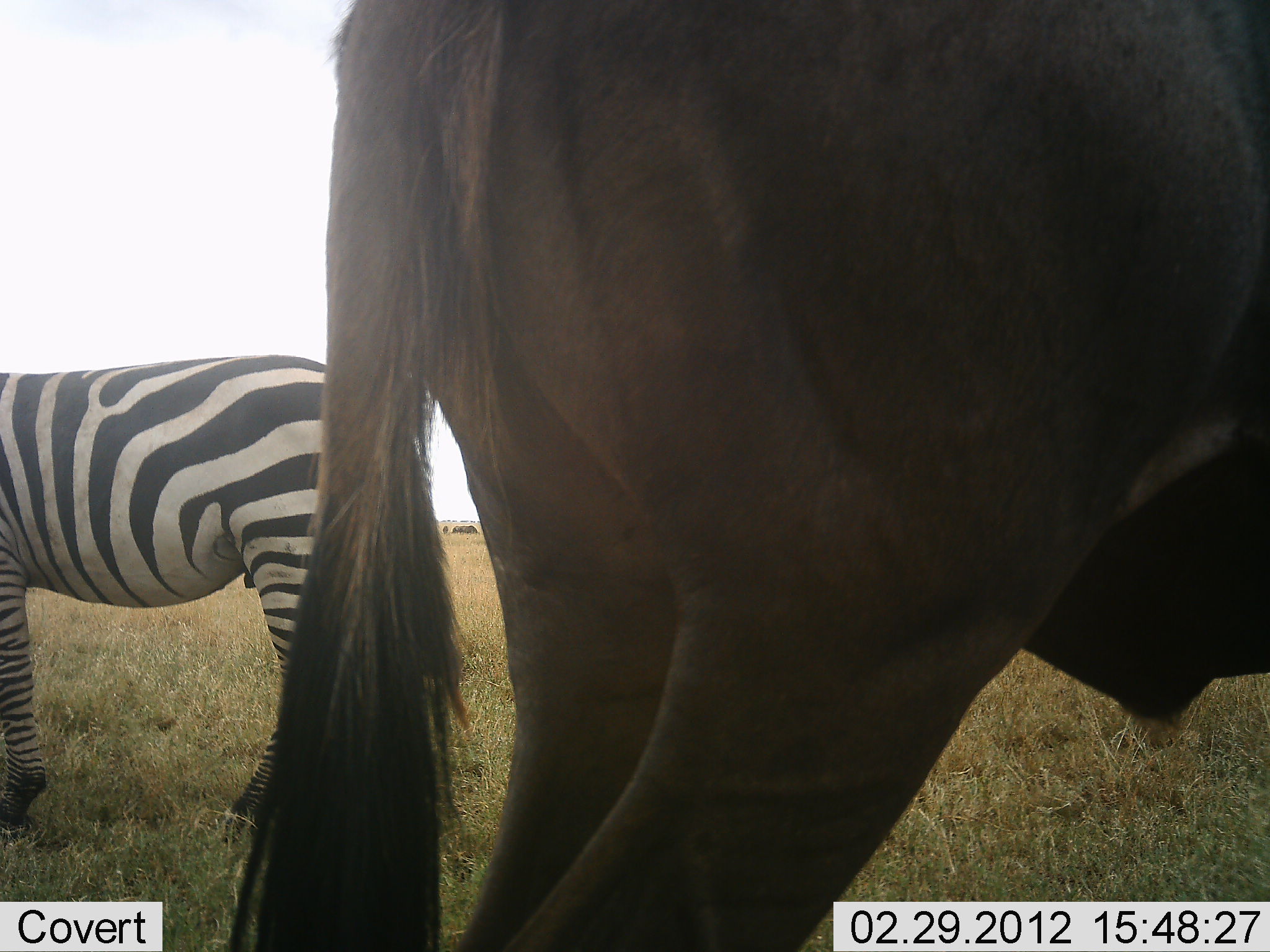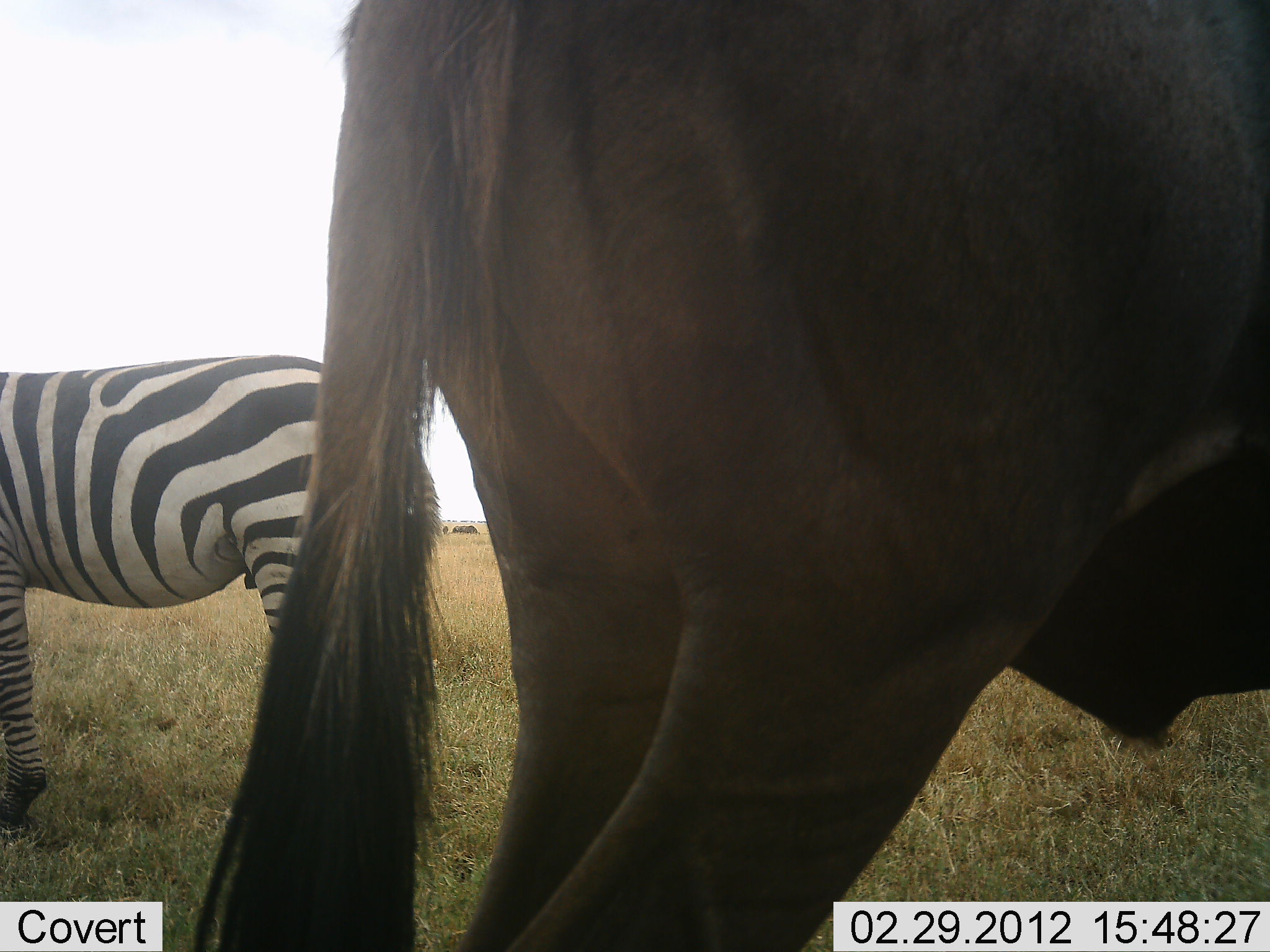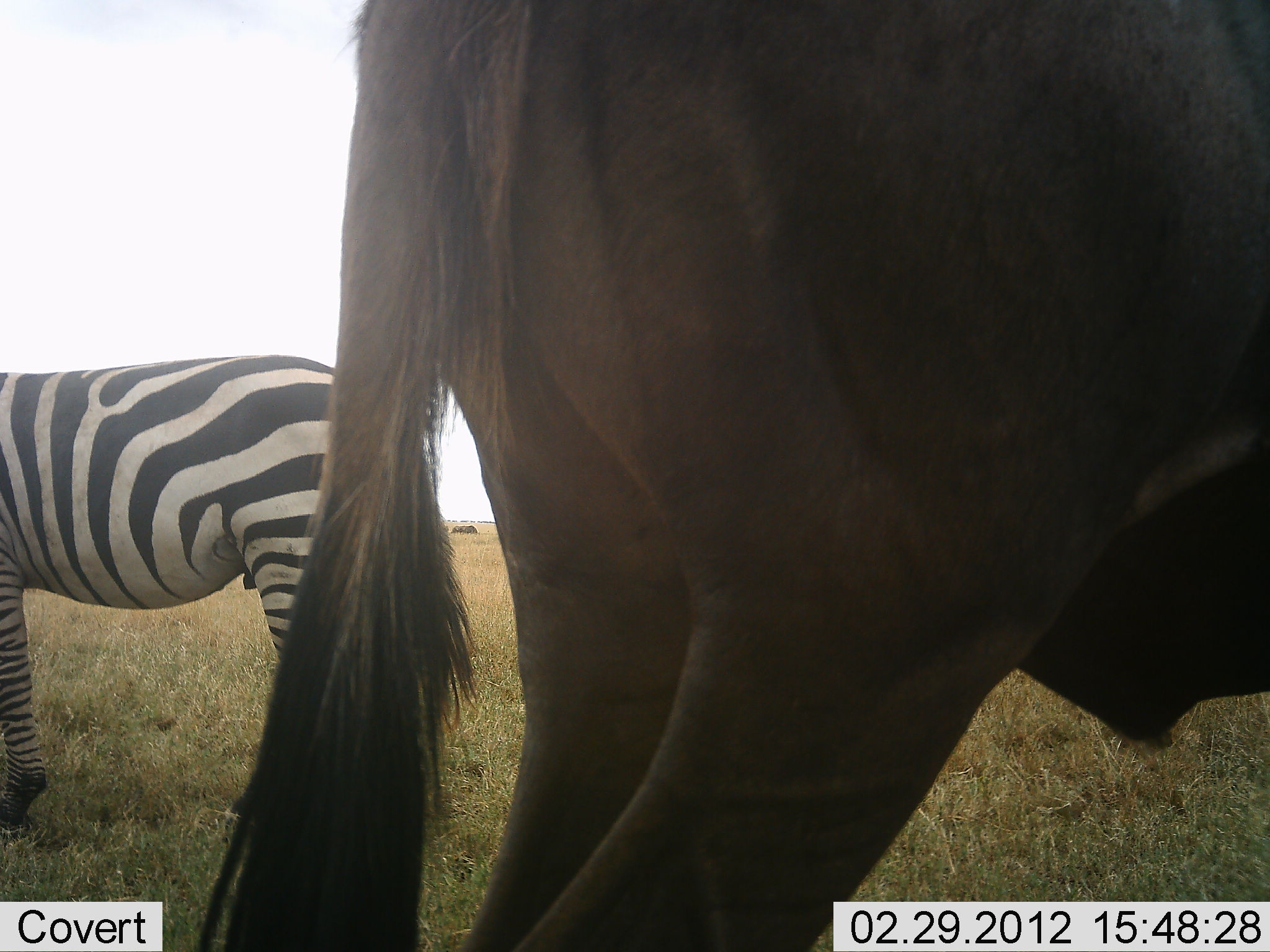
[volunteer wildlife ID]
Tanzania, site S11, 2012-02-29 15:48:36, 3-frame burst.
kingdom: Animalia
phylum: Chordata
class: Mammalia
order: Artiodactyla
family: Bovidae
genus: Connochaetes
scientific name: Connochaetes taurinus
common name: blue wildebeest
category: wildebeest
Wildebeest (blue wildebeest) (Connochaetes taurinus), count 1. Behavior (volunteer vote fractions): standing 94%, resting 0%, moving 0%, interacting 0%. Young present (vote fraction): 0%. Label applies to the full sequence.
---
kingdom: Animalia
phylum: Chordata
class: Mammalia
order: Perissodactyla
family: Equidae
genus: Equus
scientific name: Equus quagga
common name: plains zebra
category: zebra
Zebra (plains zebra) (Equus quagga), count 1. Behavior (volunteer vote fractions): standing 95%, resting 0%, moving 0%, interacting 0%. Young present (vote fraction): 0%. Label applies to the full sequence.